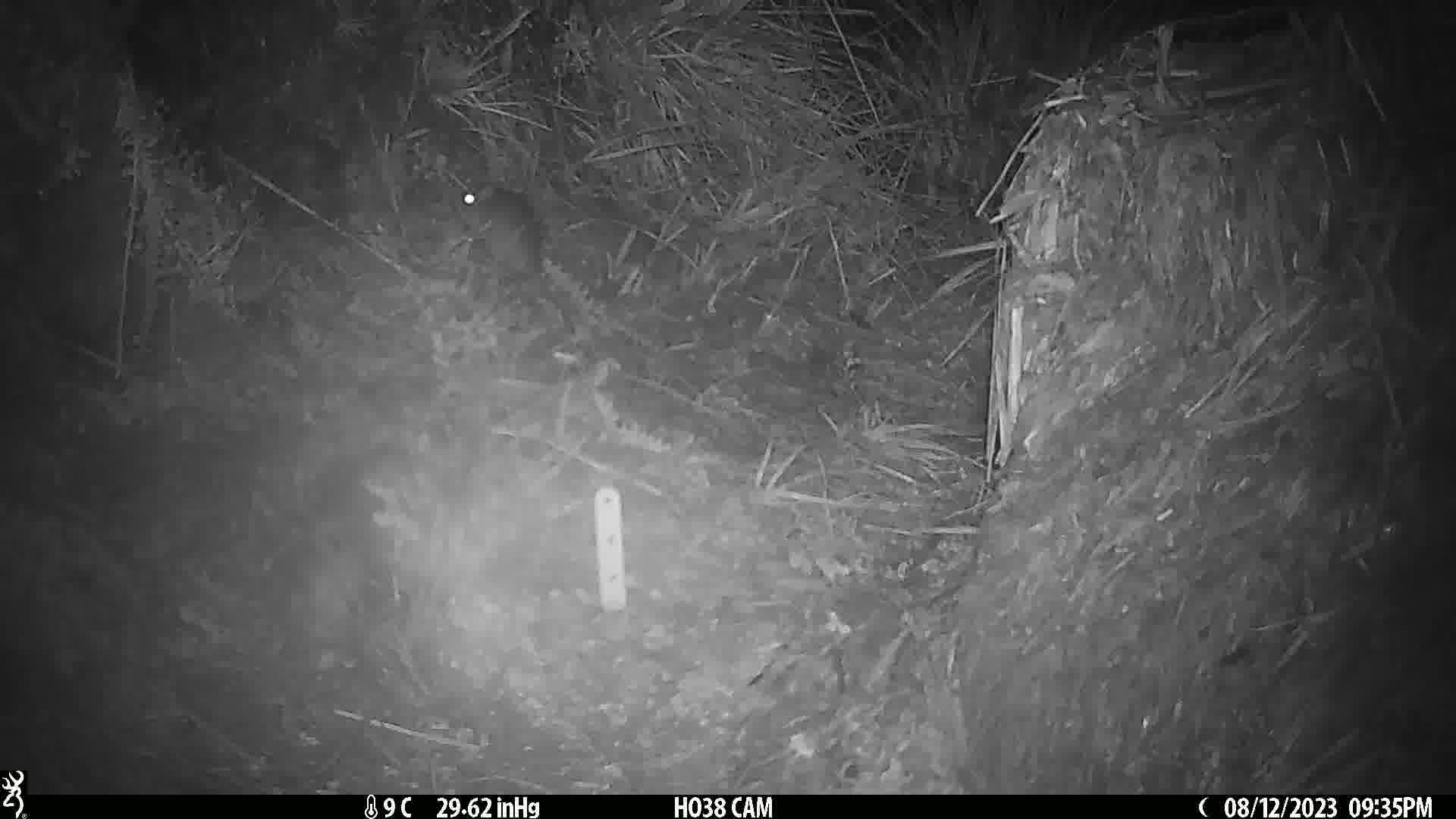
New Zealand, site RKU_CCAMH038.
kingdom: Animalia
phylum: Chordata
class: Mammalia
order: Rodentia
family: Muridae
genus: Rattus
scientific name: Rattus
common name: rat